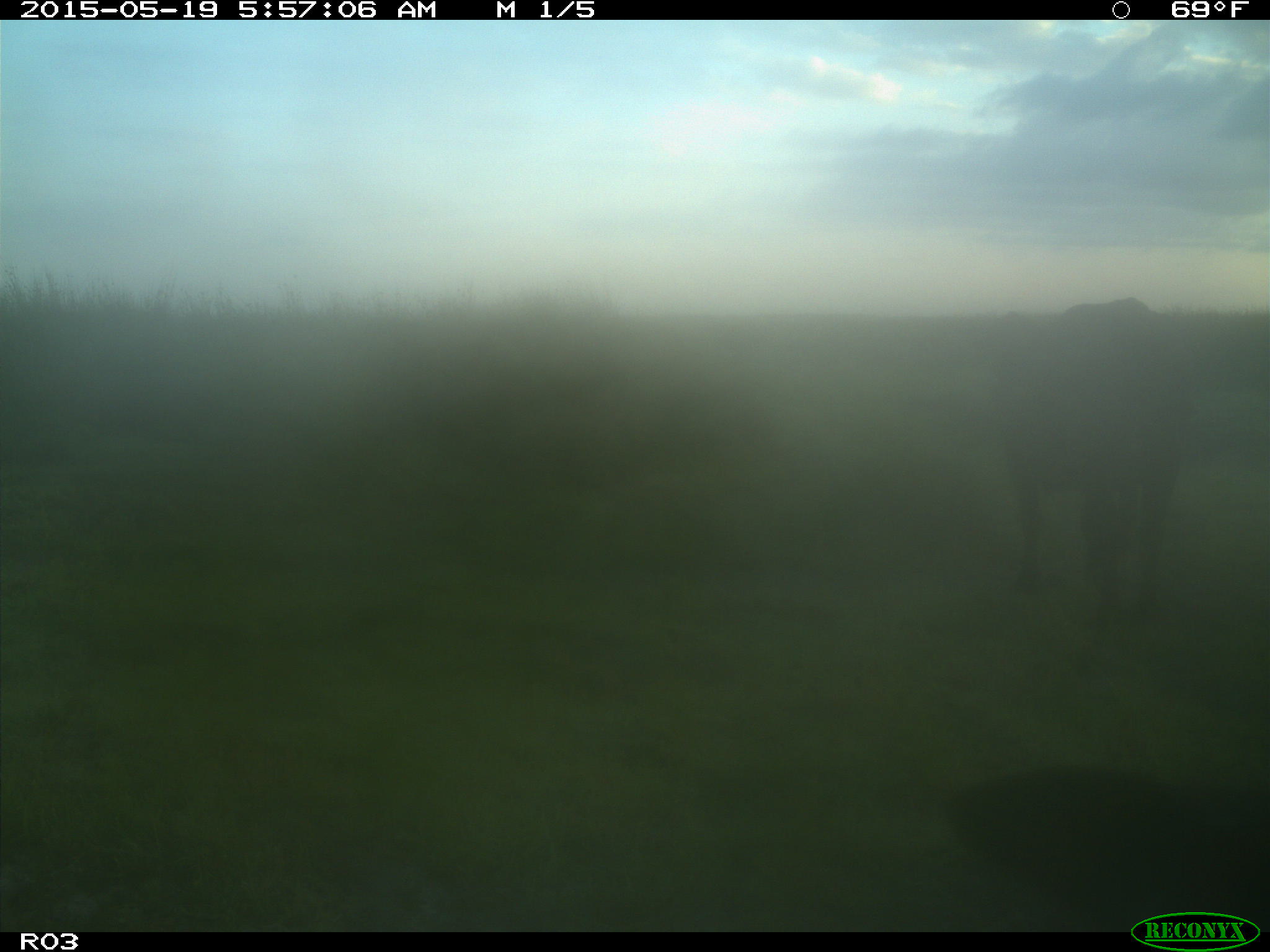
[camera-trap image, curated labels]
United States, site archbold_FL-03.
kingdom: Animalia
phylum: Chordata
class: Mammalia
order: Artiodactyla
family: Bovidae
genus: Bos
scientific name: Bos taurus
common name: domestic cow